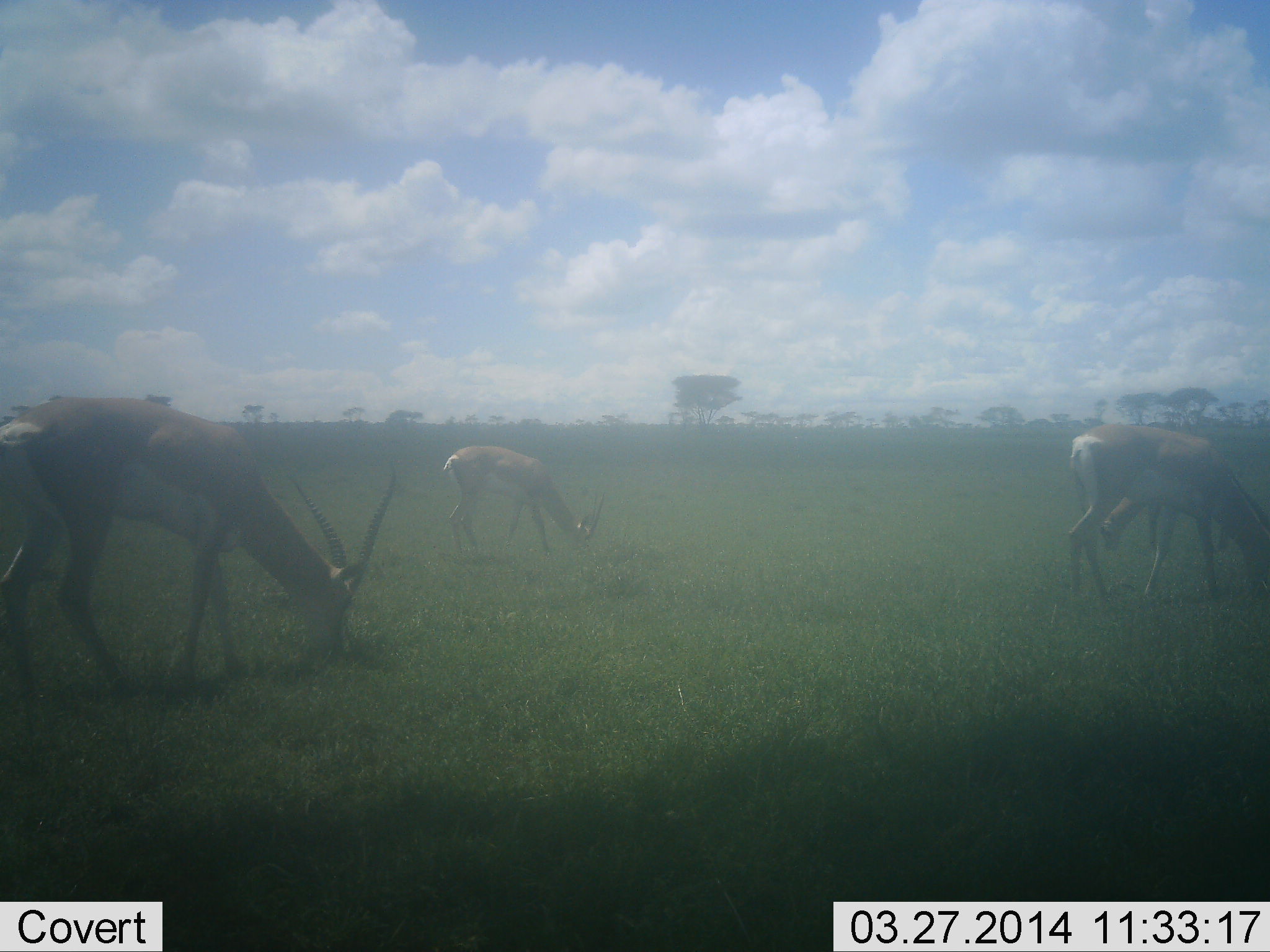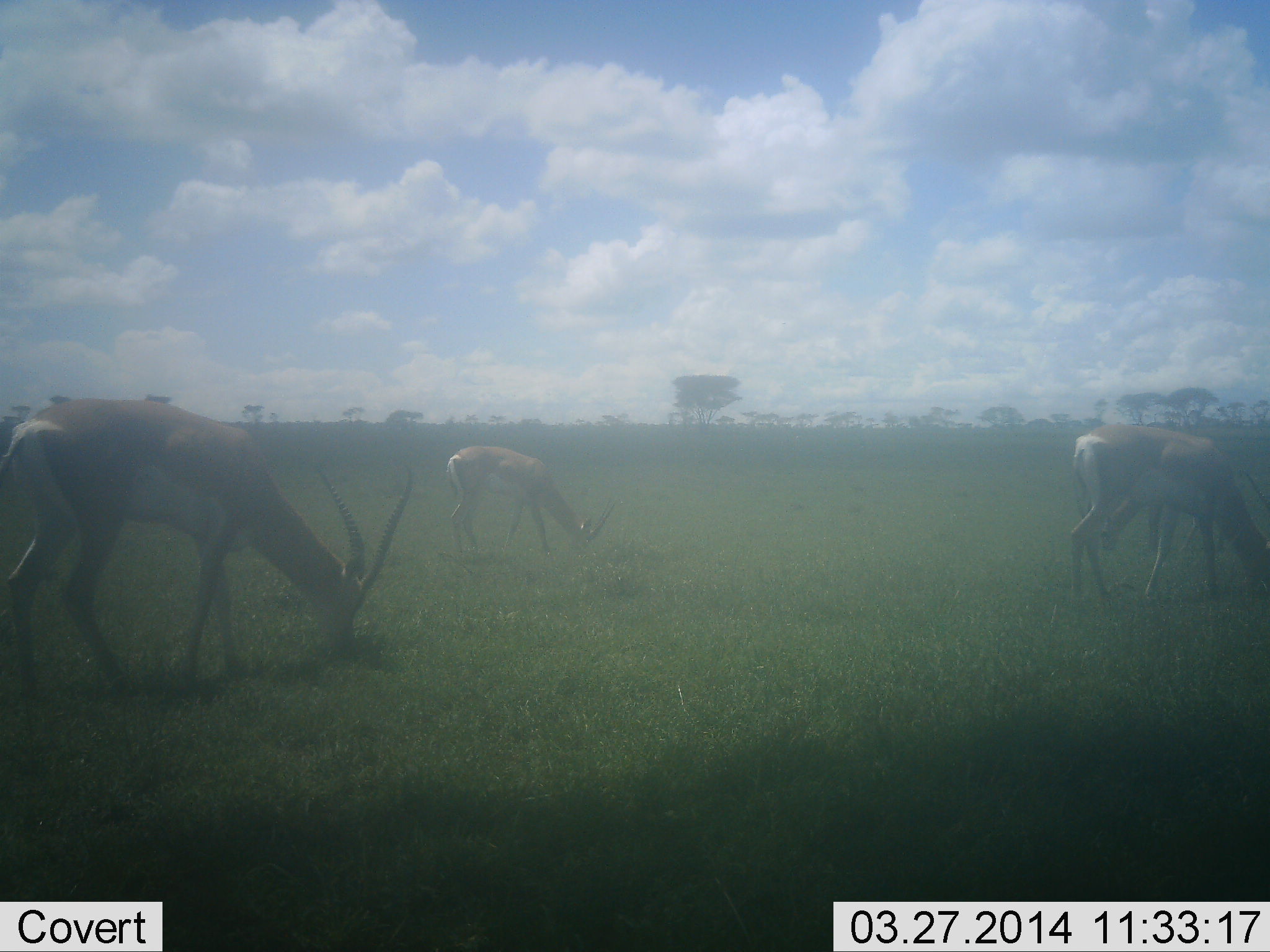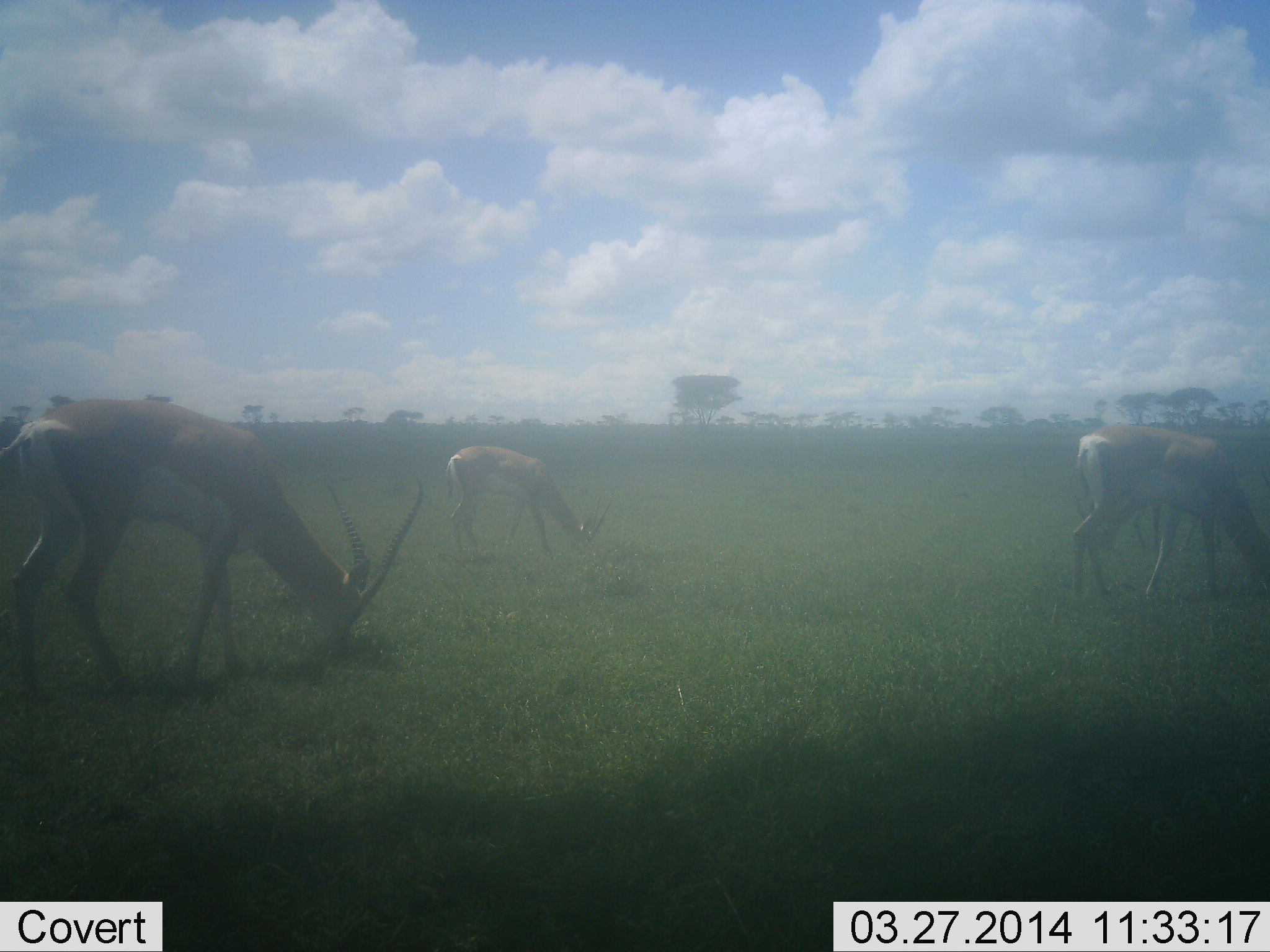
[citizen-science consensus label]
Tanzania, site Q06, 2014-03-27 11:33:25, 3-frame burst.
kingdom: Animalia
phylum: Chordata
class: Mammalia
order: Artiodactyla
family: Bovidae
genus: Nanger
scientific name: Nanger granti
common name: grant's gazelle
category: gazellegrants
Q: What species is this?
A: Gazellegrants (grant's gazelle) (Nanger granti).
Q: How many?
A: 4.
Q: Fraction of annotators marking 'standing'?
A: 10%.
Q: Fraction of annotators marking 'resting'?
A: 0%.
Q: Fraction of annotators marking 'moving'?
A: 0%.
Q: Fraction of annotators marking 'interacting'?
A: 0%.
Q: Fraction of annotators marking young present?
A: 0%.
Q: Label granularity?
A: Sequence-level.